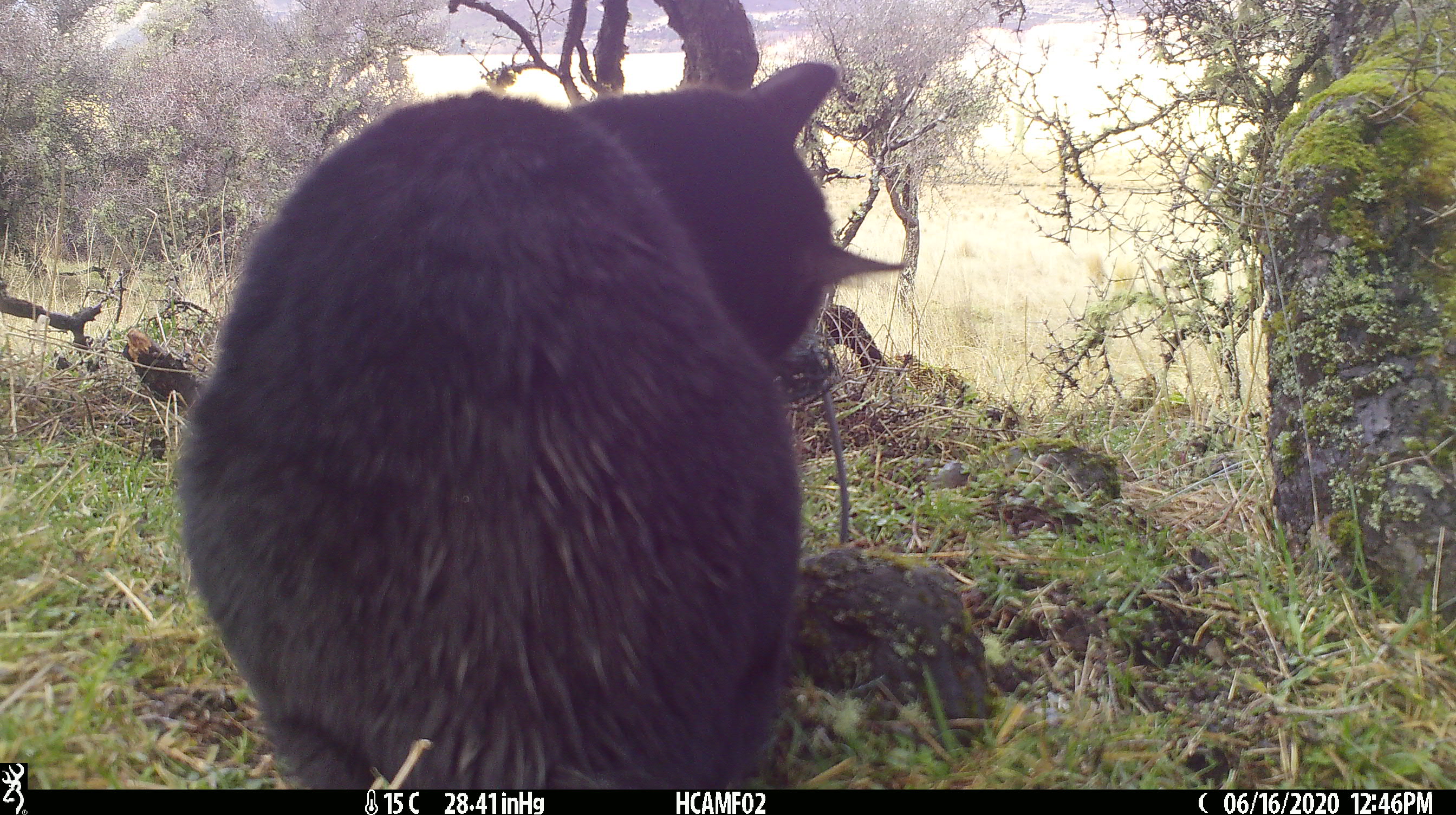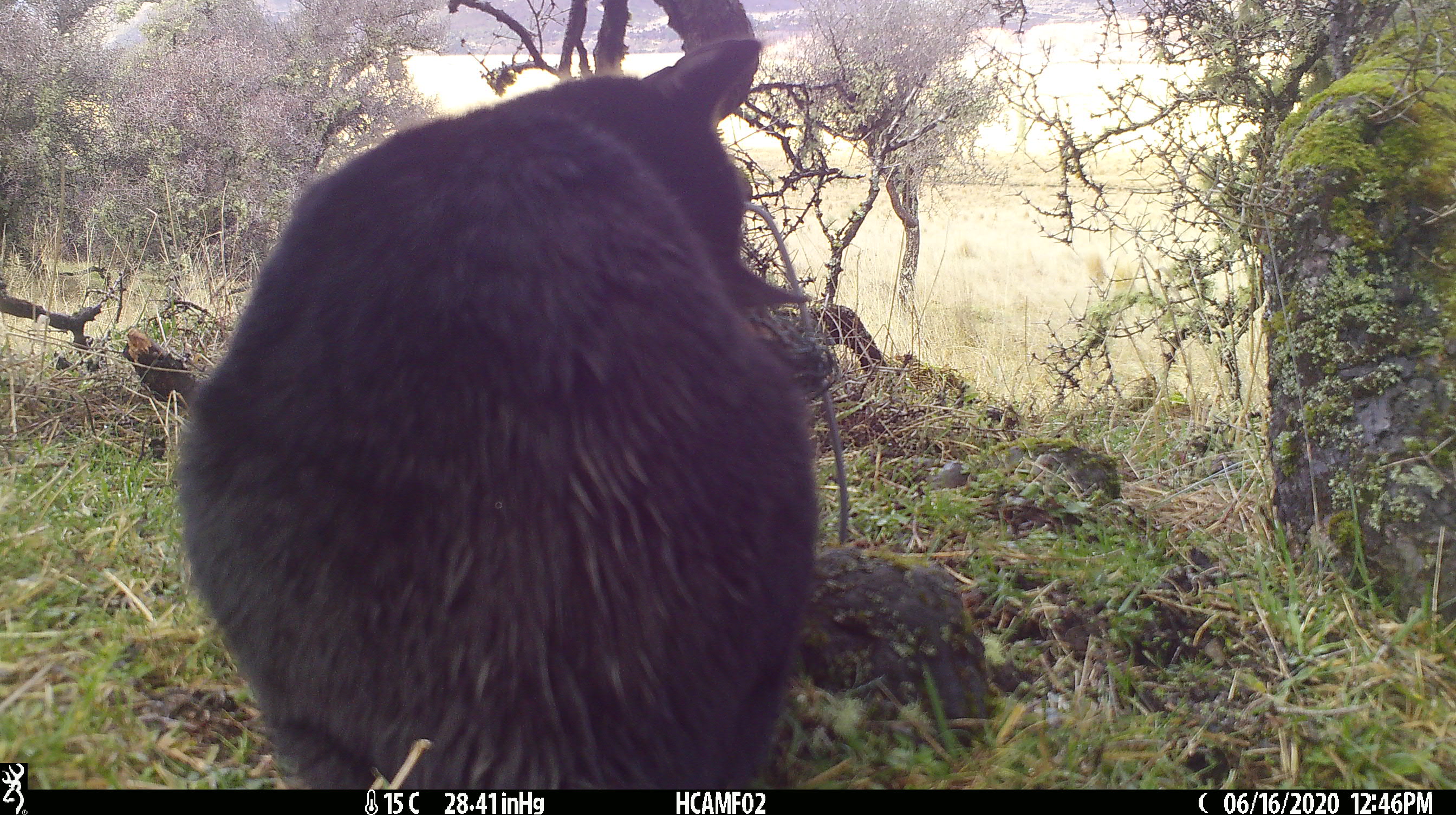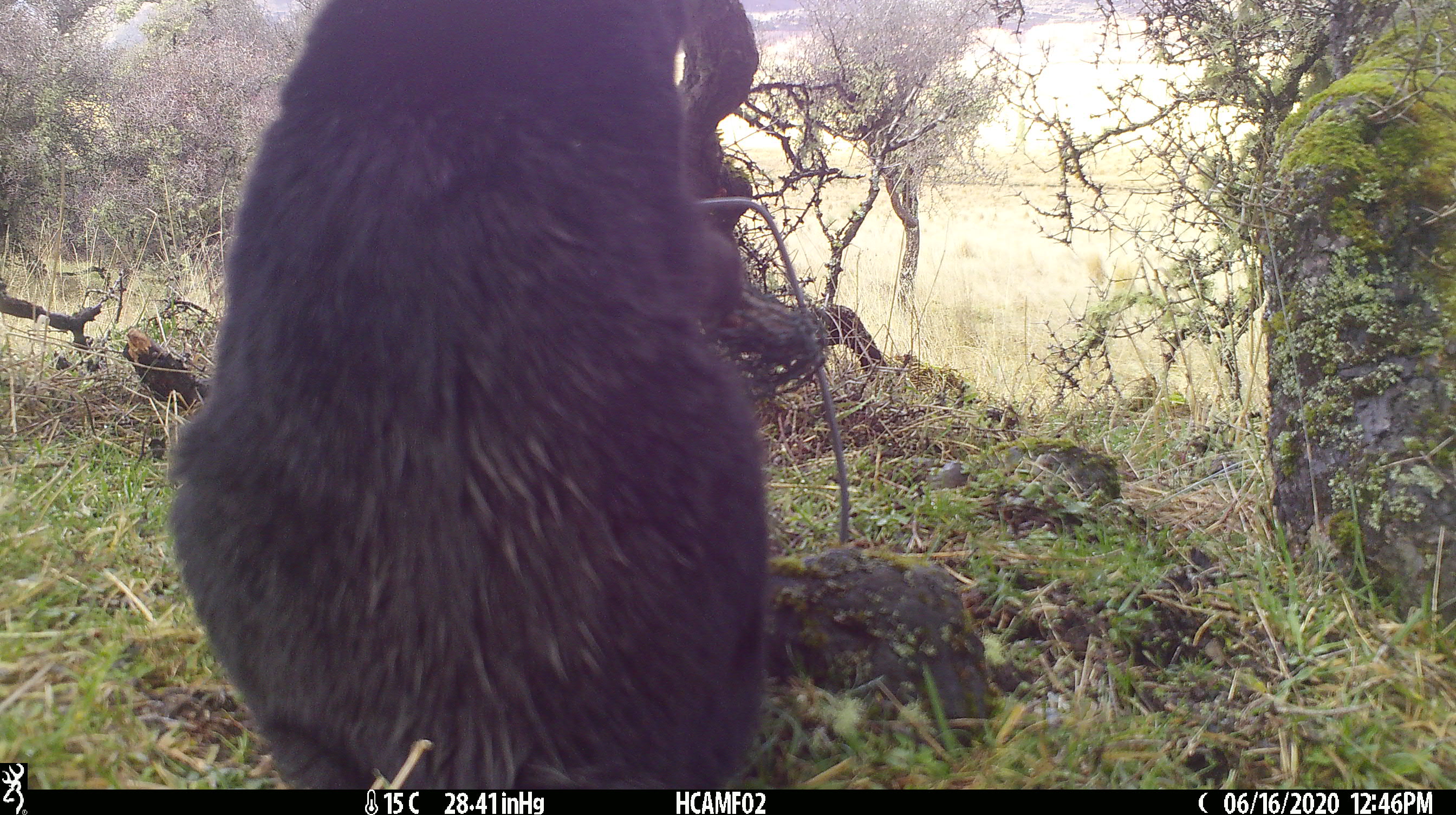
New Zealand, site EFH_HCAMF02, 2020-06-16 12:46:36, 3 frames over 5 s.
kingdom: Animalia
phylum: Chordata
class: Mammalia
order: Carnivora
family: Felidae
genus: Felis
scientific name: Felis catus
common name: domestic cat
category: cat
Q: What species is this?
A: Cat (domestic cat) (Felis catus).